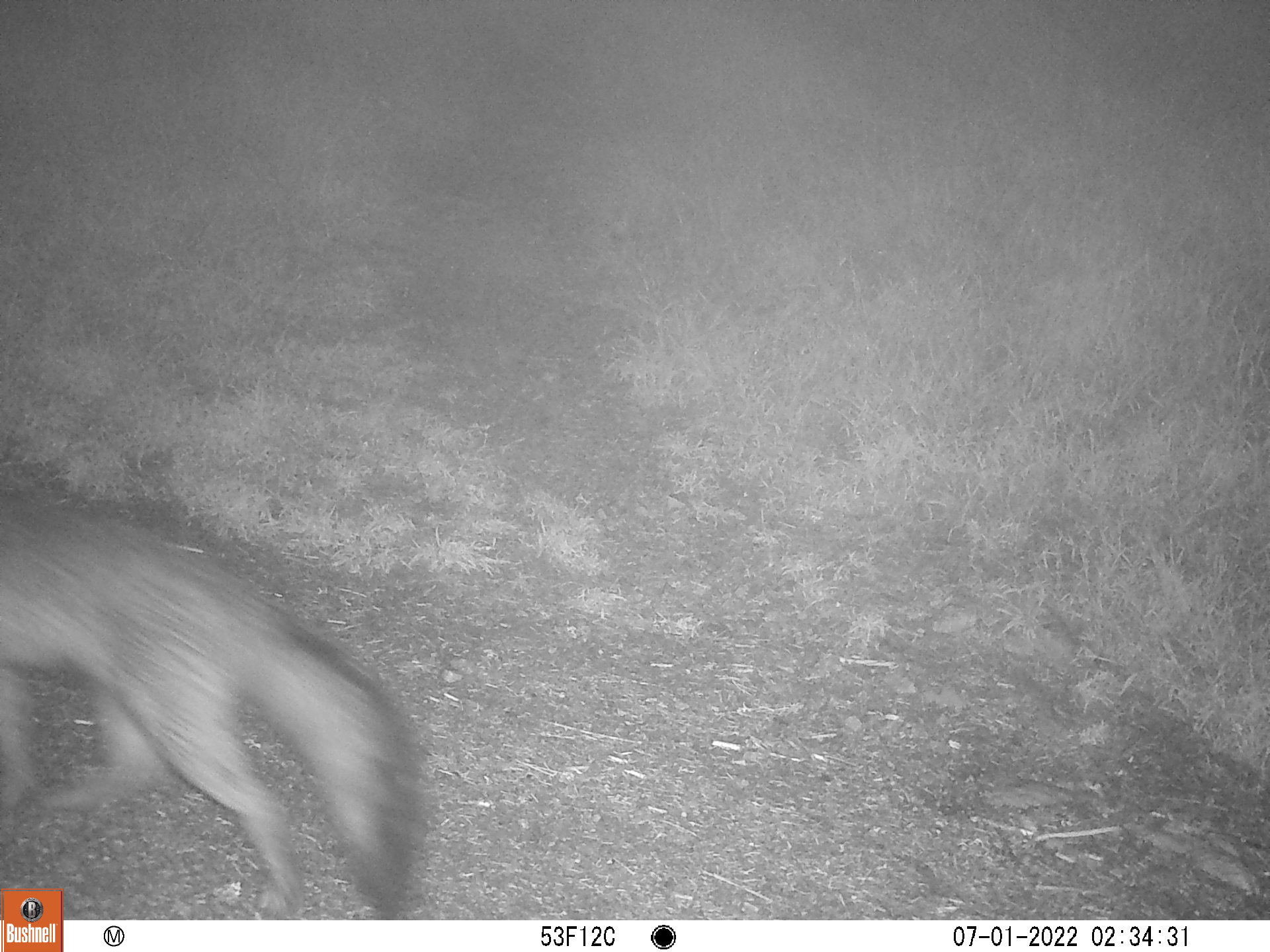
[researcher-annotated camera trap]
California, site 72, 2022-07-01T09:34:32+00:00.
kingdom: Animalia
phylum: Chordata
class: Mammalia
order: Carnivora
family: Canidae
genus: Urocyon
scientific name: Urocyon cinereoargenteus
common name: gray fox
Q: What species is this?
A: Gray fox (Urocyon cinereoargenteus).